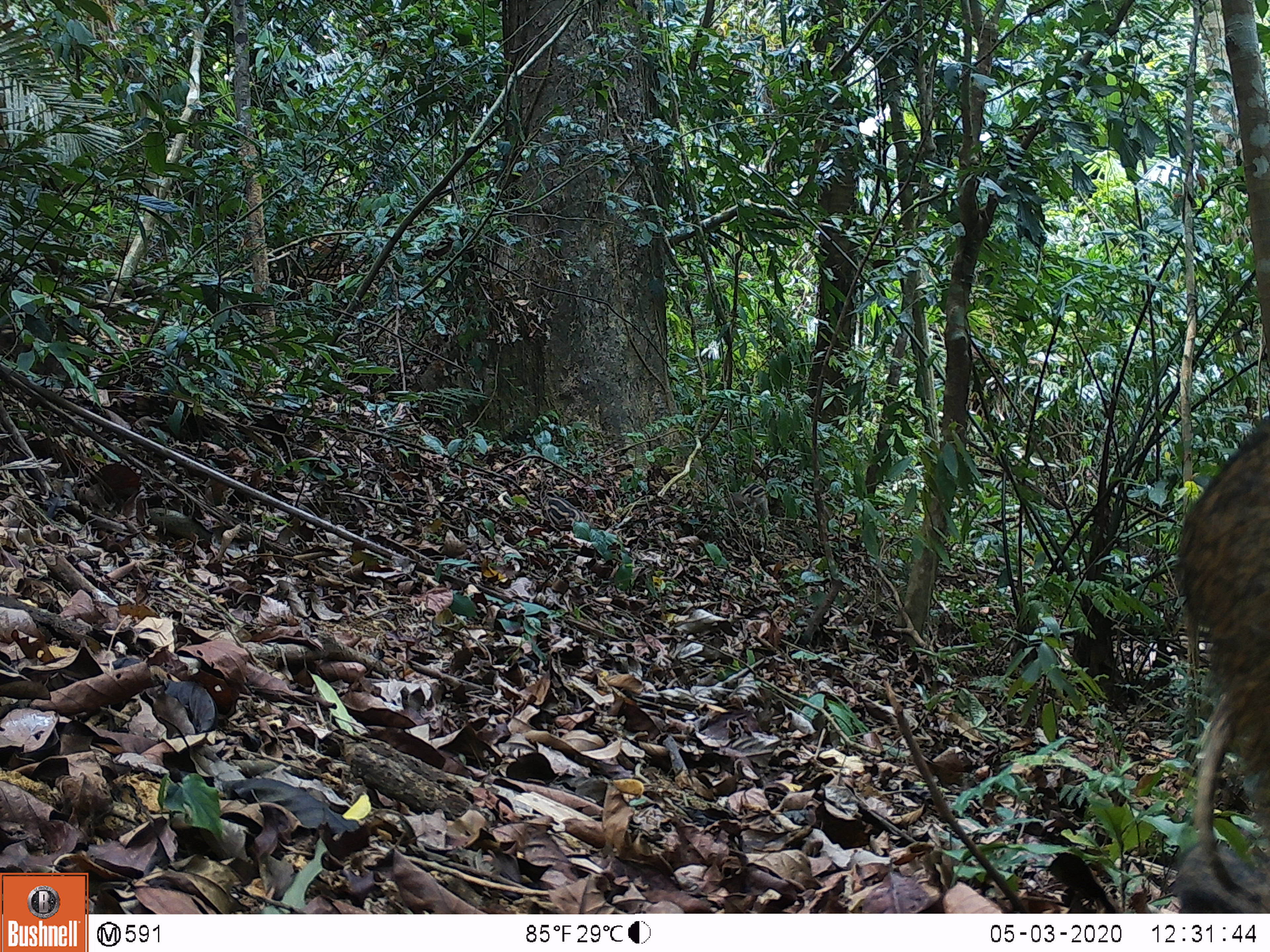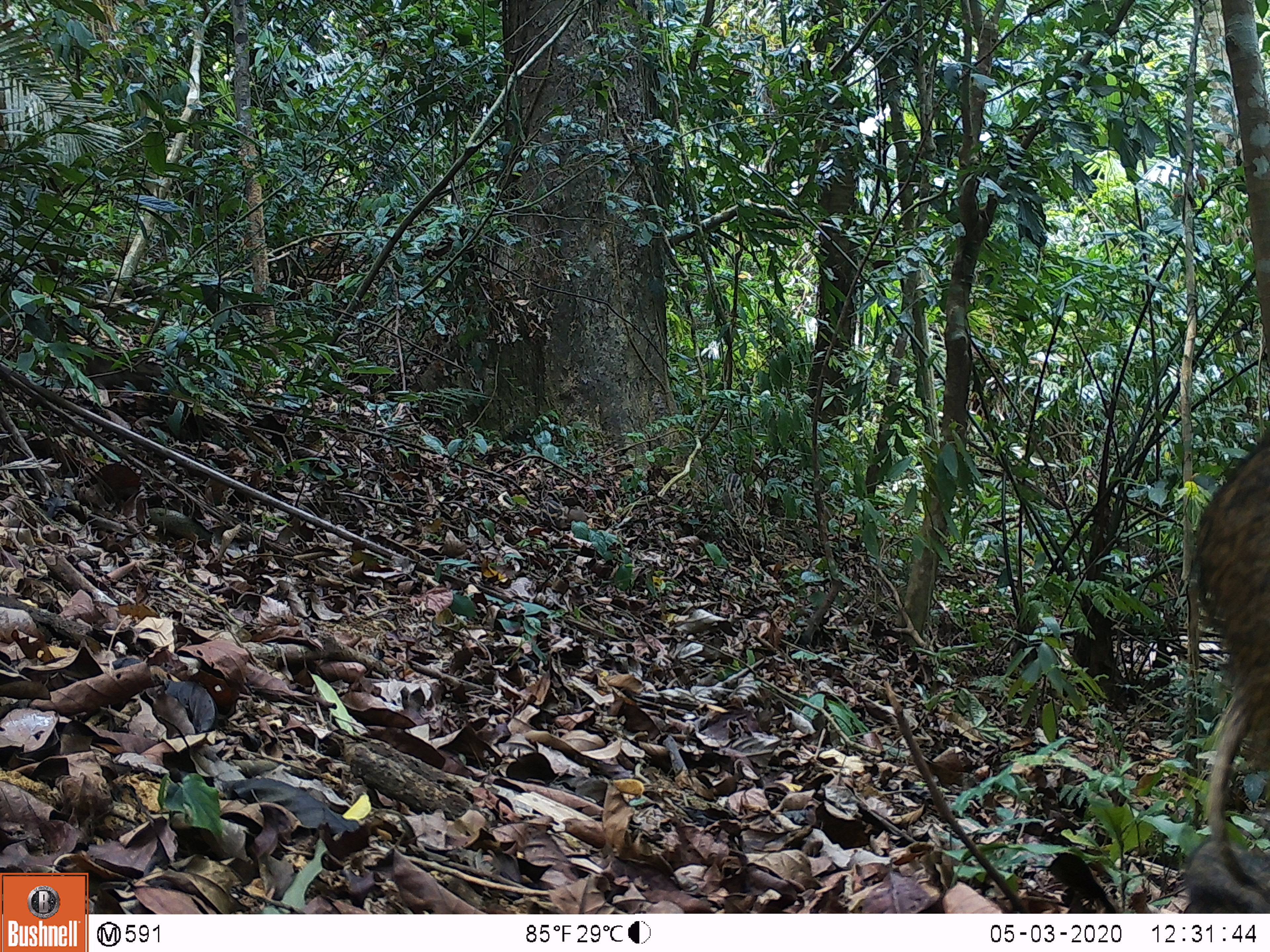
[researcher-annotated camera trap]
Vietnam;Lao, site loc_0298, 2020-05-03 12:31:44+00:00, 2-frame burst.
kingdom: Animalia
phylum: Chordata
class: Mammalia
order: Artiodactyla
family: Suidae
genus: Sus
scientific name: Sus scrofa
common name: eurasian wild pig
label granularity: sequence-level